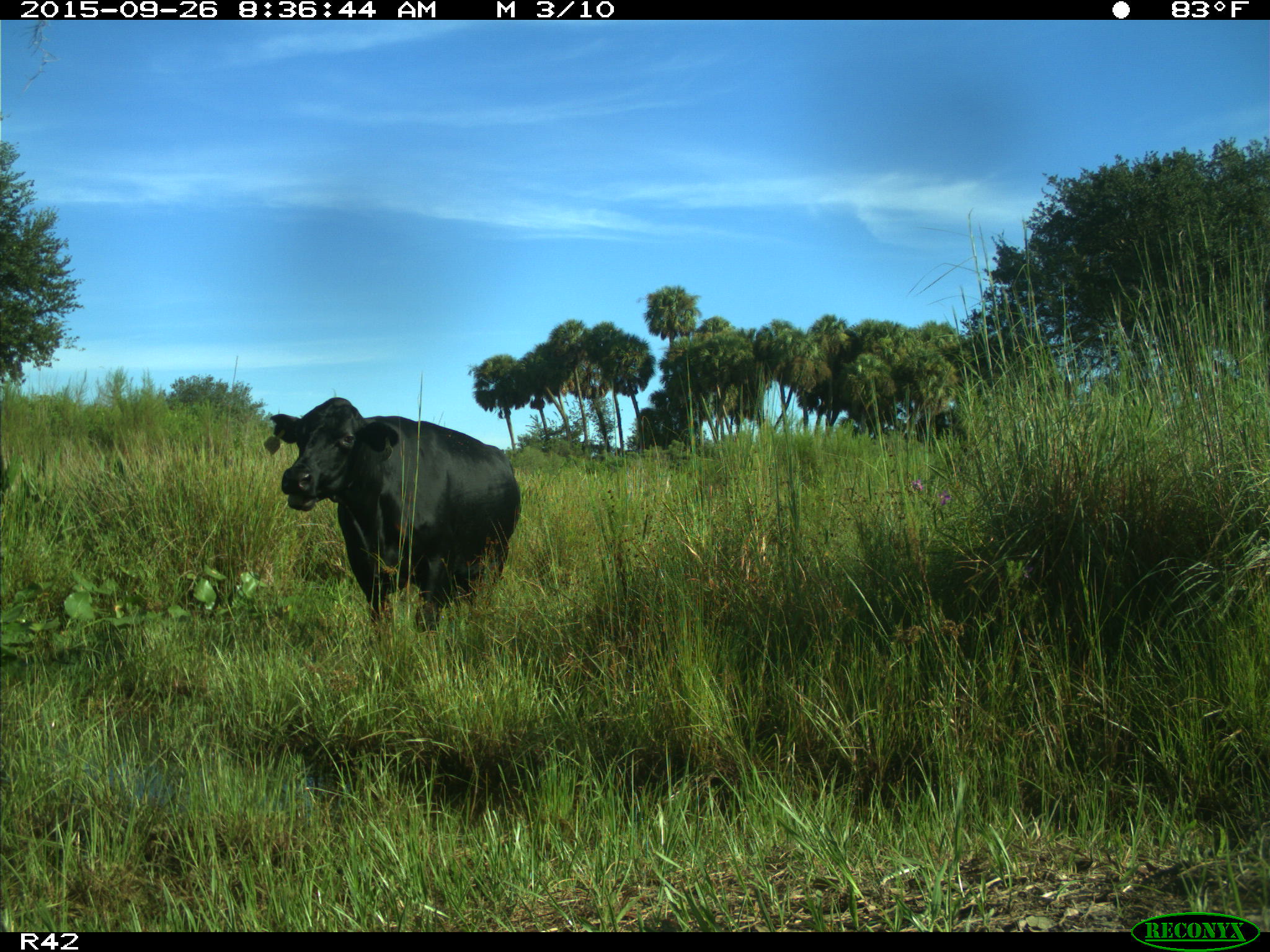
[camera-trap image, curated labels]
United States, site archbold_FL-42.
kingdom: Animalia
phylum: Chordata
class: Mammalia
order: Artiodactyla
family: Bovidae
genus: Bos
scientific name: Bos taurus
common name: domestic cow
Bos taurus (domestic cow).